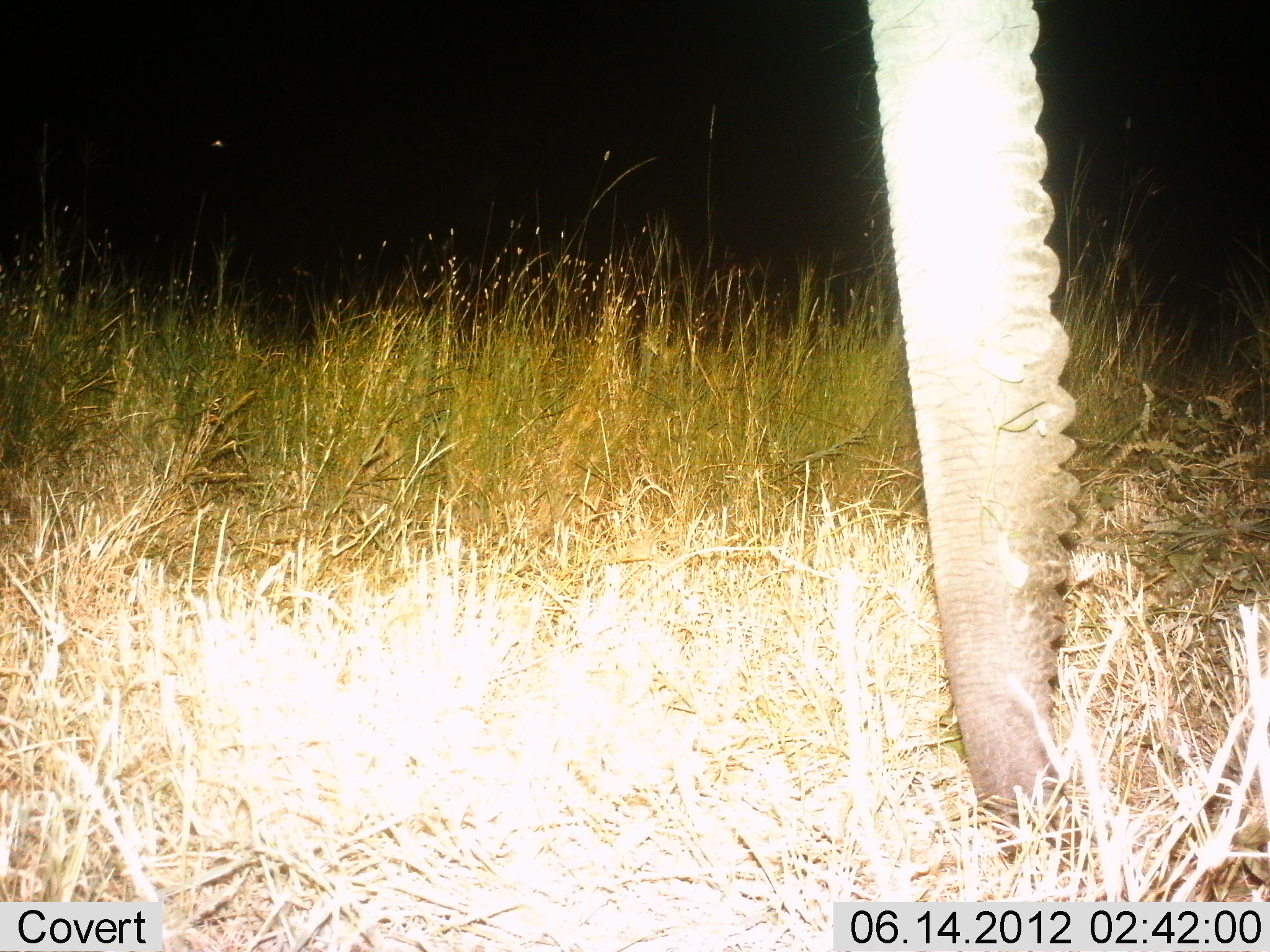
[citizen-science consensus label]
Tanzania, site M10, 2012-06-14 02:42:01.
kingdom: Animalia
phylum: Chordata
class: Mammalia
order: Proboscidea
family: Elephantidae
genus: Loxodonta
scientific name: Loxodonta africana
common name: african bush elephant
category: elephant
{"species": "elephant (african bush elephant) (Loxodonta africana)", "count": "1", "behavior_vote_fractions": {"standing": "80%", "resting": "0%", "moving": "10%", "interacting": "0%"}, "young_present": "0%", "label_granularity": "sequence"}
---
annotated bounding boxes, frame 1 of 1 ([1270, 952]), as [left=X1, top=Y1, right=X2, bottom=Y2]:
animal: [left=867, top=0, right=1081, bottom=864]